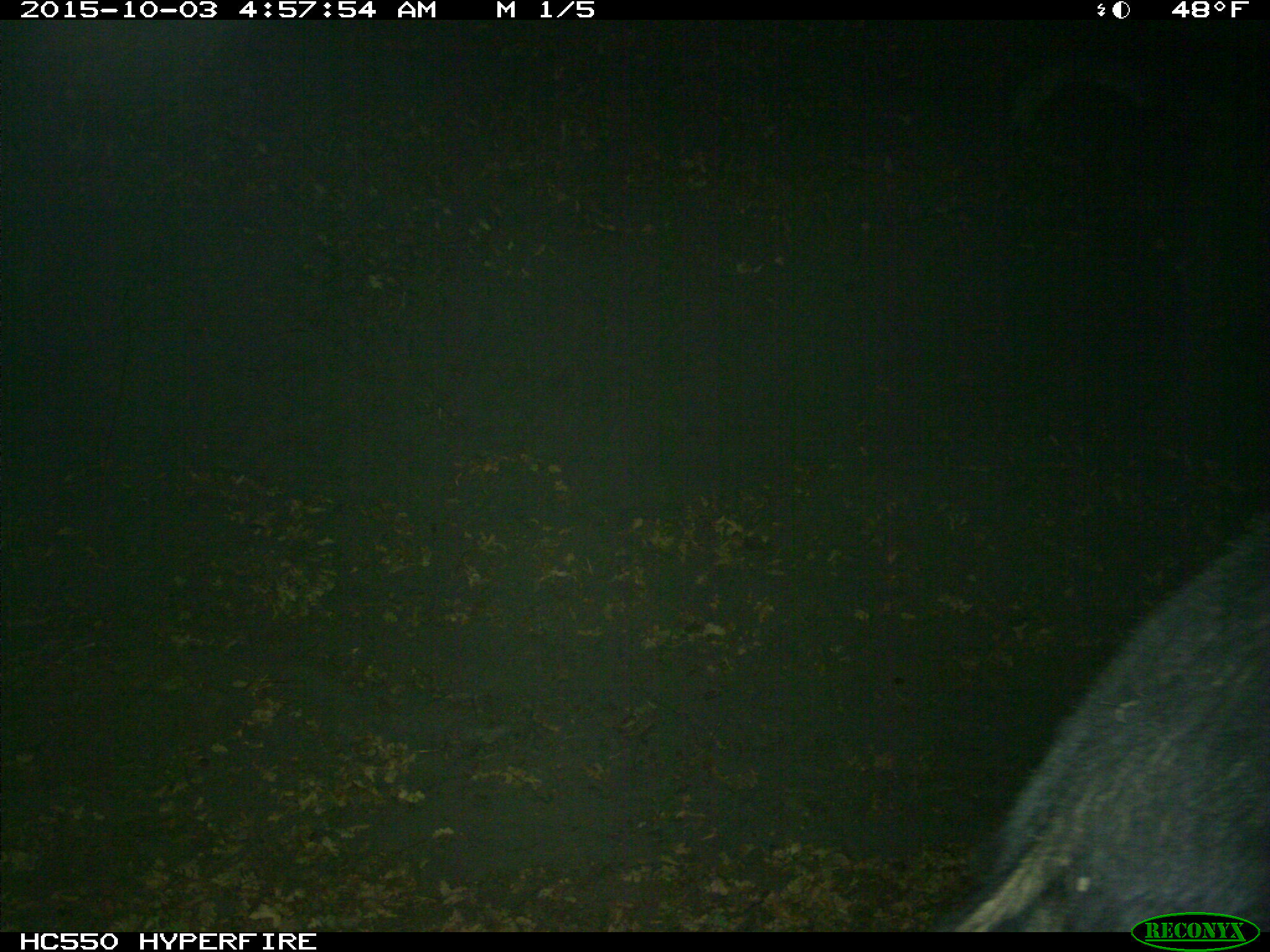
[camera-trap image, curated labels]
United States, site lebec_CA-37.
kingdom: Animalia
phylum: Chordata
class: Mammalia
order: Artiodactyla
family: Suidae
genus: Sus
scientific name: Sus scrofa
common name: wild boar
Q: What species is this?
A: Sus scrofa (wild boar).